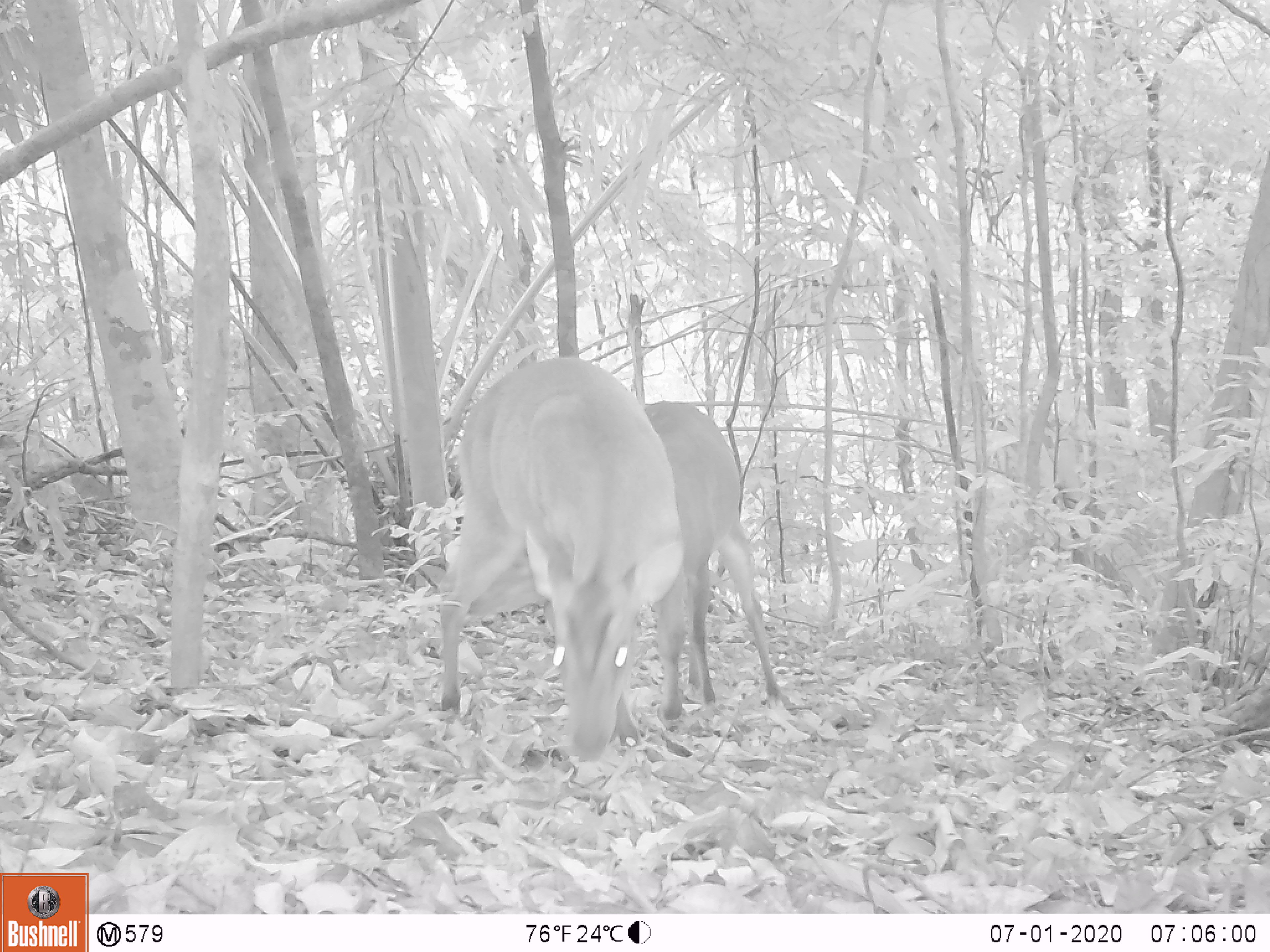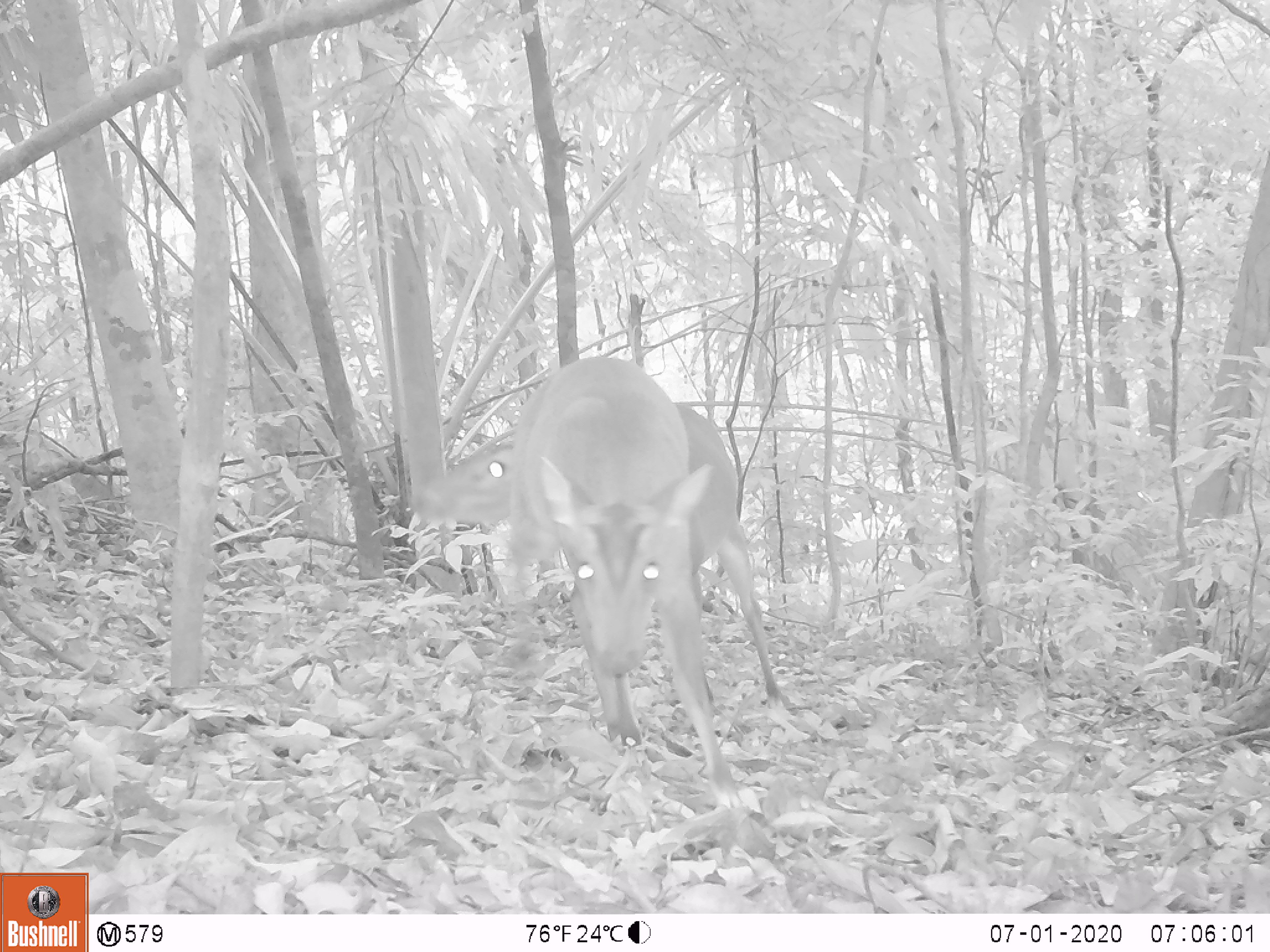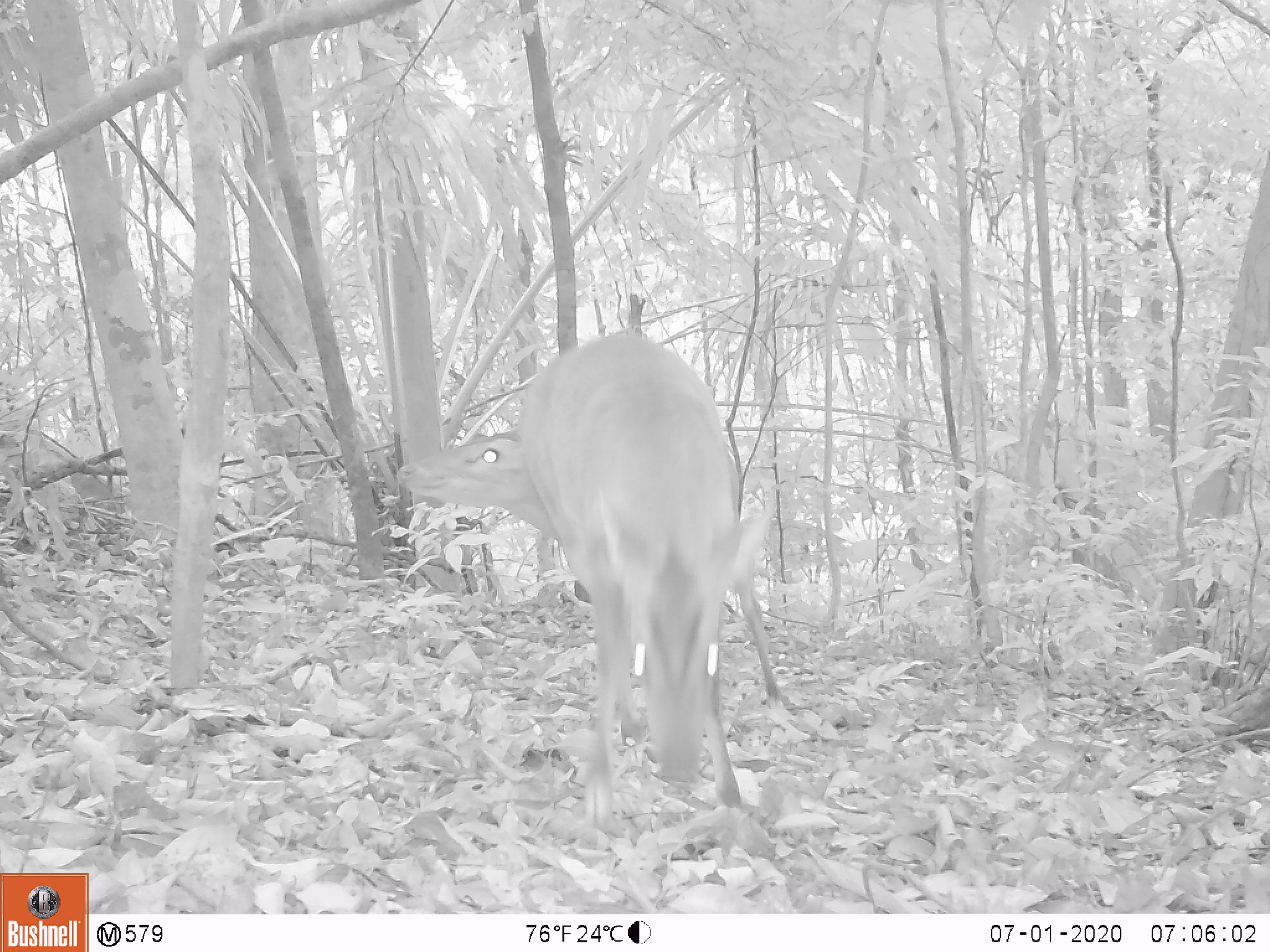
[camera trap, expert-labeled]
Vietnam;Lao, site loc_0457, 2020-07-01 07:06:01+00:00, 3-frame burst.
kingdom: Animalia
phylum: Chordata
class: Mammalia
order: Artiodactyla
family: Cervidae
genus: Muntiacus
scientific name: Muntiacus vuquangensis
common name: large-antlered muntjac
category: large antlered muntjac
Large antlered muntjac (large-antlered muntjac) (Muntiacus vuquangensis). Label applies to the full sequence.